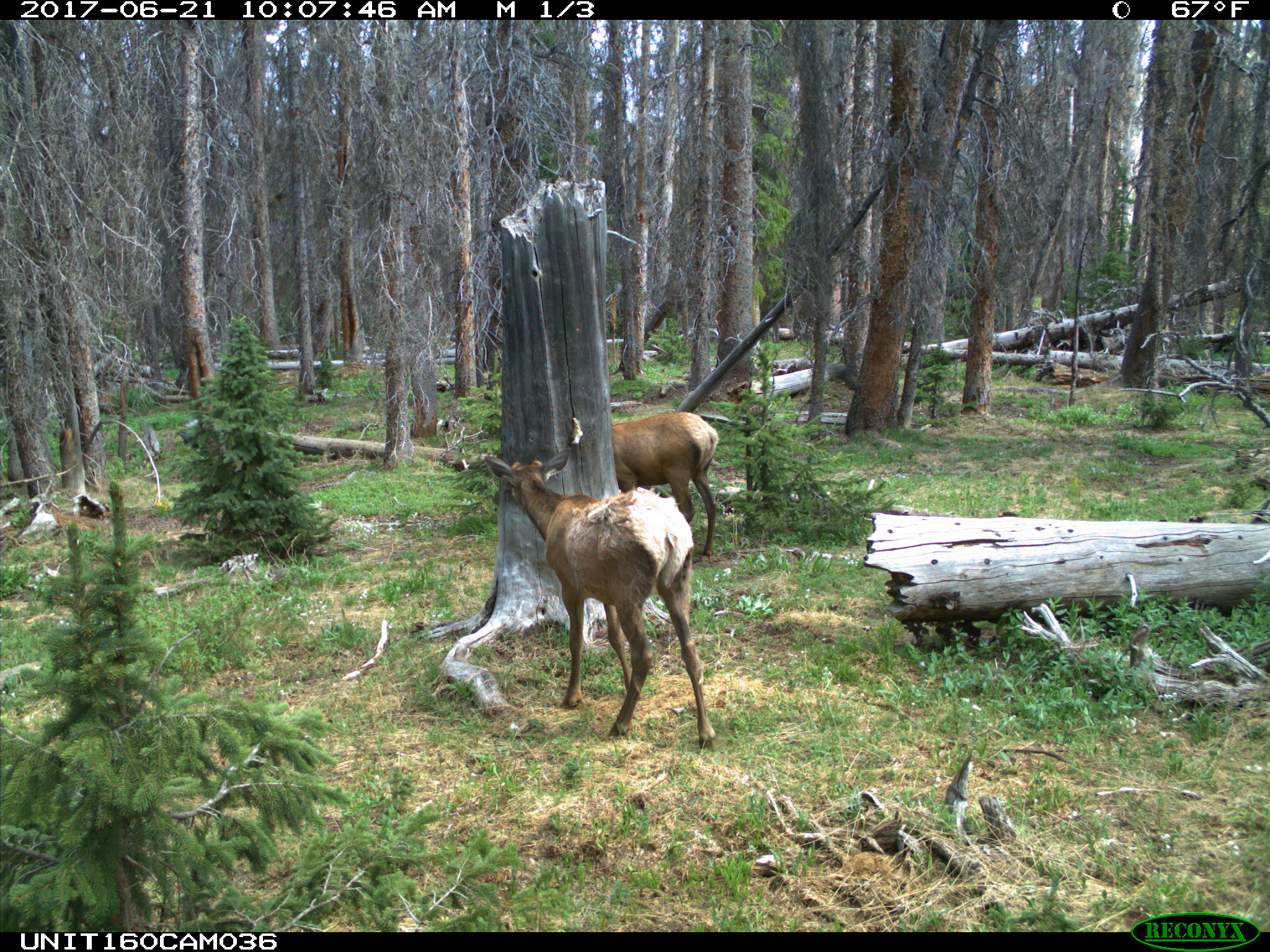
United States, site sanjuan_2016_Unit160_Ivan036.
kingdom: Animalia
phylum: Chordata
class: Mammalia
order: Artiodactyla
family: Cervidae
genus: Cervus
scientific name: Cervus elaphus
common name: red deer